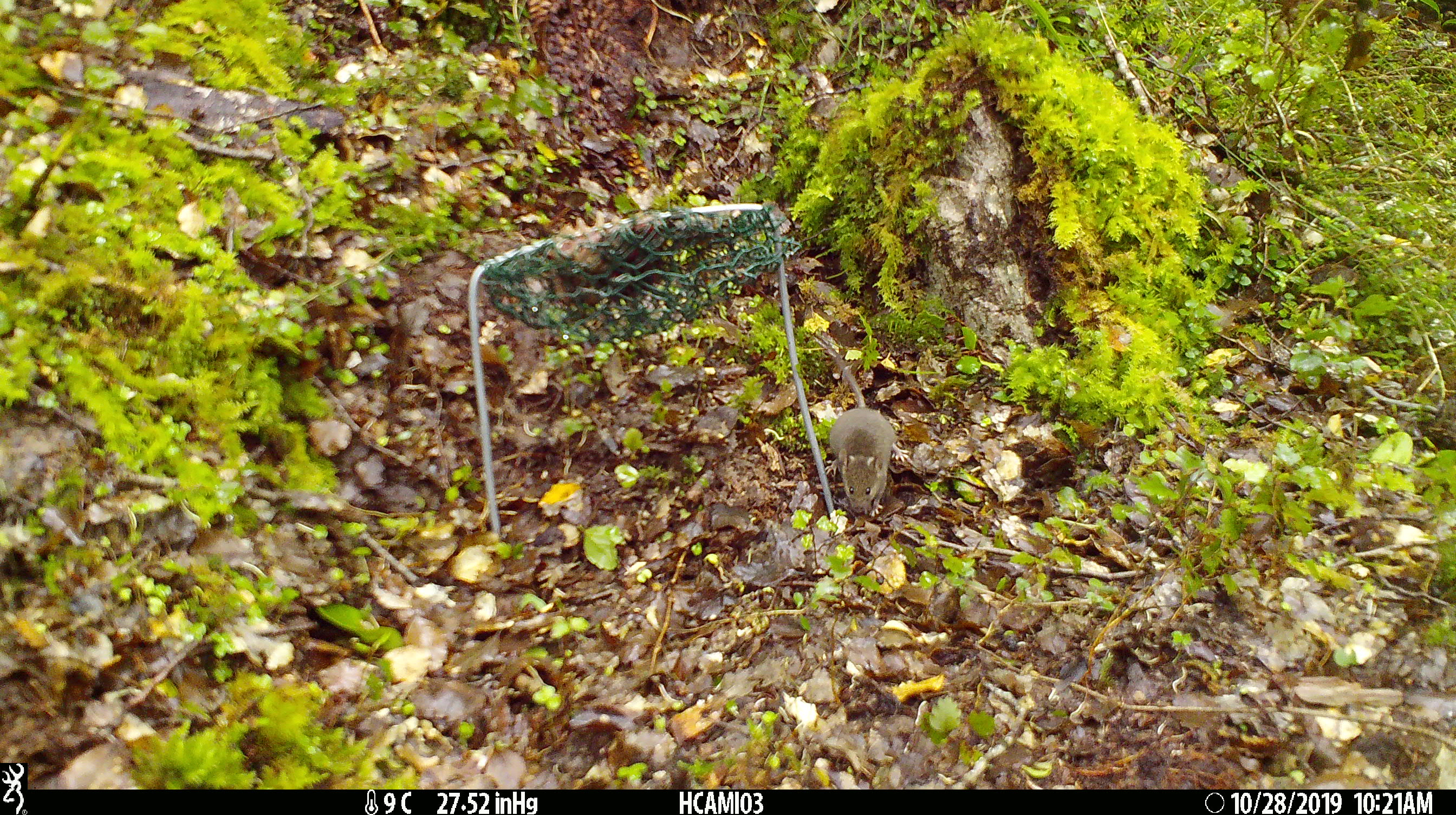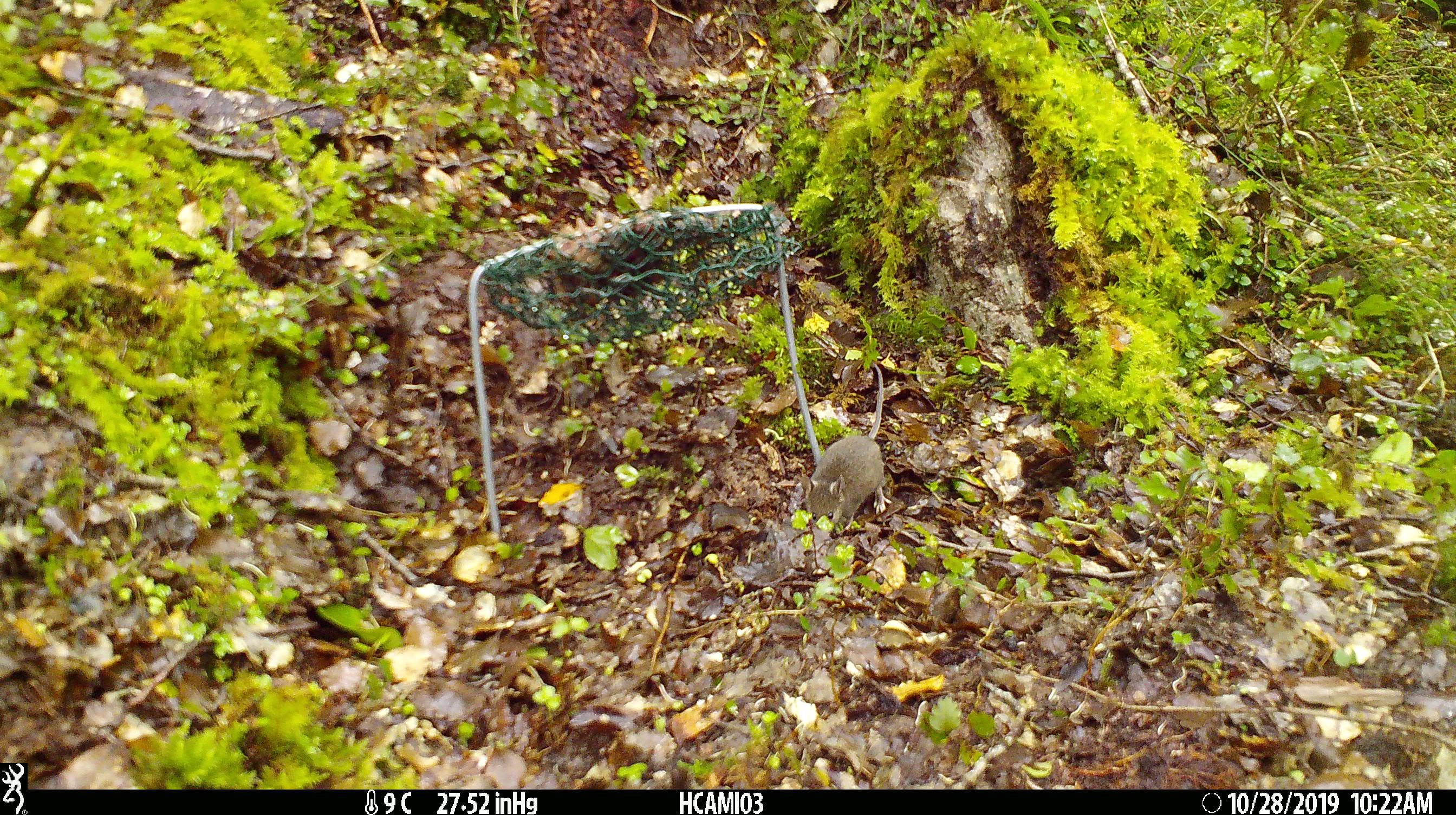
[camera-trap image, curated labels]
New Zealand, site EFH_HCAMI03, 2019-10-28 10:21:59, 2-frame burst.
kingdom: Animalia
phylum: Chordata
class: Mammalia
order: Rodentia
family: Muridae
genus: Mus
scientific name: Mus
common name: mouse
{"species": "mouse (Mus)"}